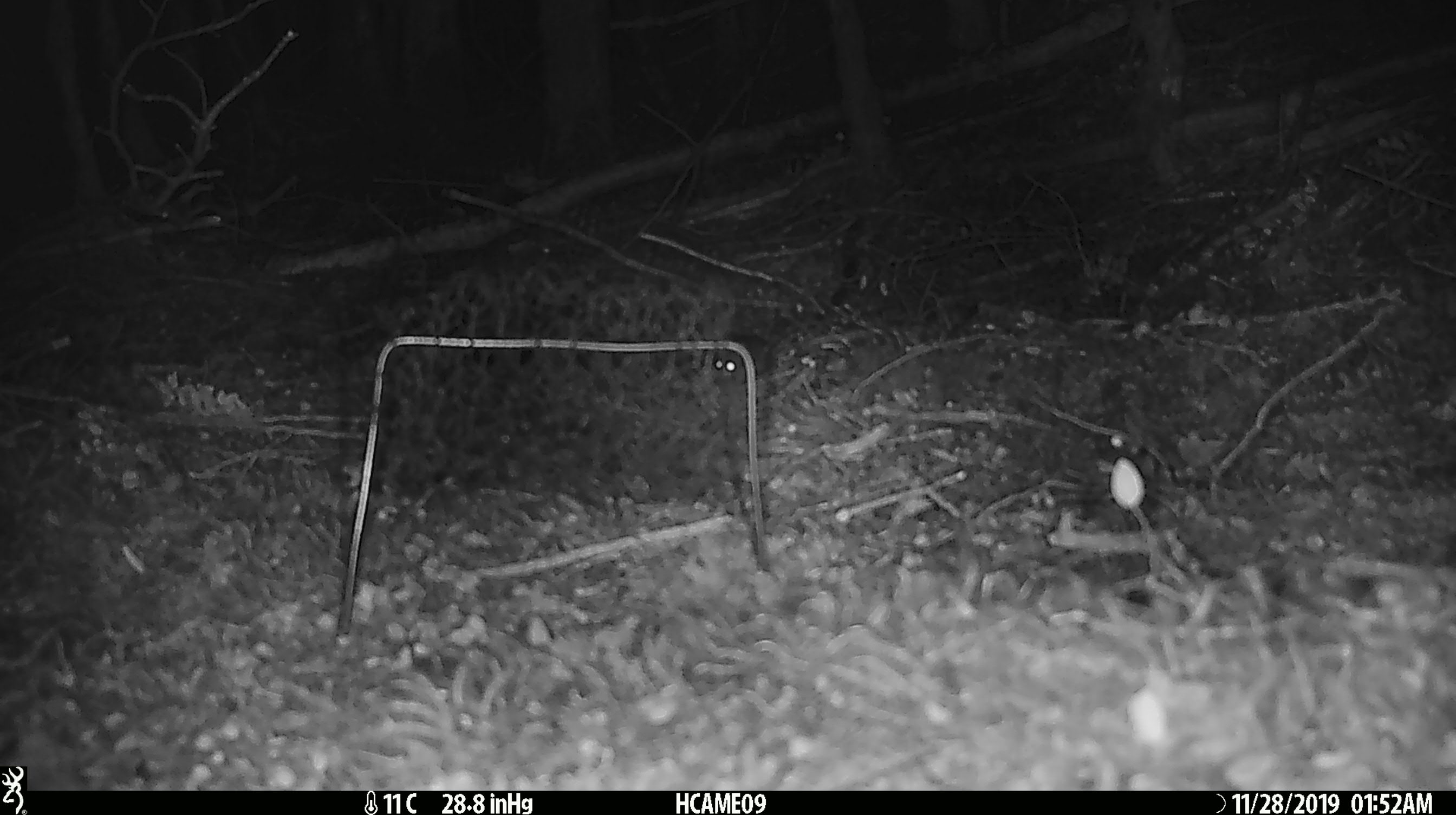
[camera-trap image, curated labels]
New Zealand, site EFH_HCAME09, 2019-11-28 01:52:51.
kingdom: Animalia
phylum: Chordata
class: Mammalia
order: Rodentia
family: Muridae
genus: Mus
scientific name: Mus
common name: mouse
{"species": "mouse (Mus)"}